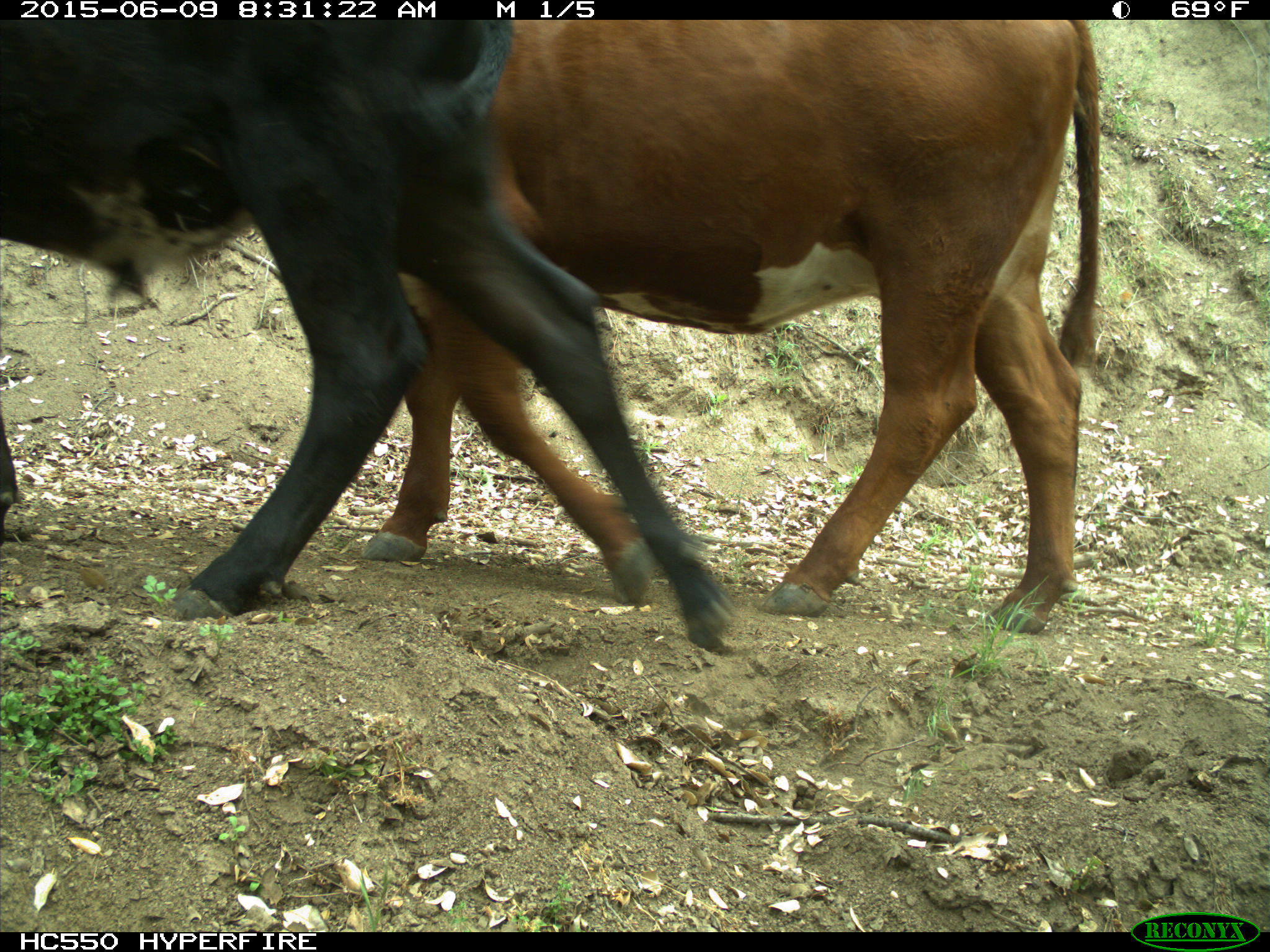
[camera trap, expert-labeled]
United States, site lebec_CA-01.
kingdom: Animalia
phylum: Chordata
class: Mammalia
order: Artiodactyla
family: Bovidae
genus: Bos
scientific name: Bos taurus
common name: domestic cow